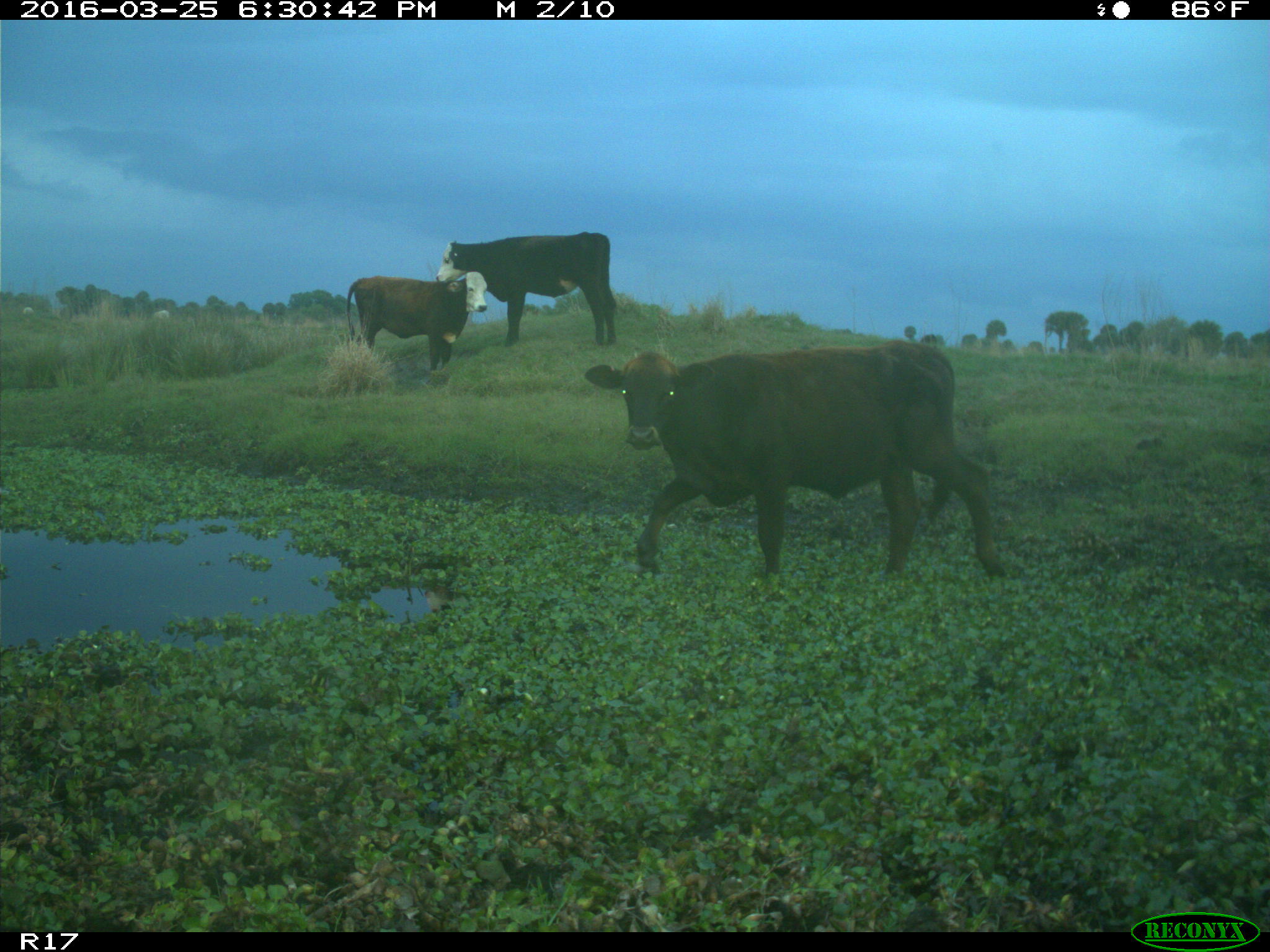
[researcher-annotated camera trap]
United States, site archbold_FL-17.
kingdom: Animalia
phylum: Chordata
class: Mammalia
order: Artiodactyla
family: Bovidae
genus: Bos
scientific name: Bos taurus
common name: domestic cow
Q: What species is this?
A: Bos taurus (domestic cow).